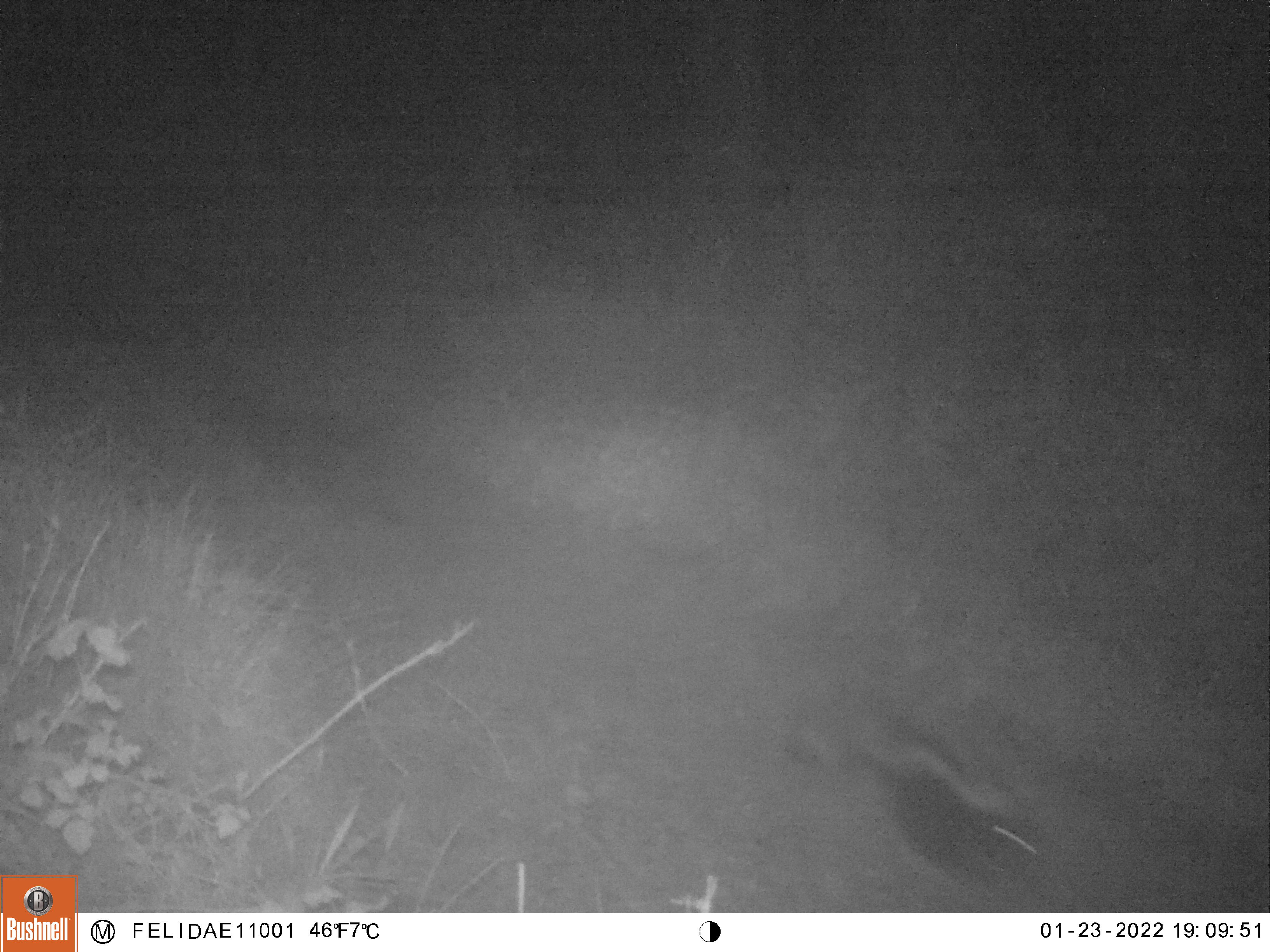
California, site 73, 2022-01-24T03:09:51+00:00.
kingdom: Animalia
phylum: Chordata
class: Mammalia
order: Carnivora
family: Mephitidae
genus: Mephitis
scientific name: Mephitis mephitis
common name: striped skunk